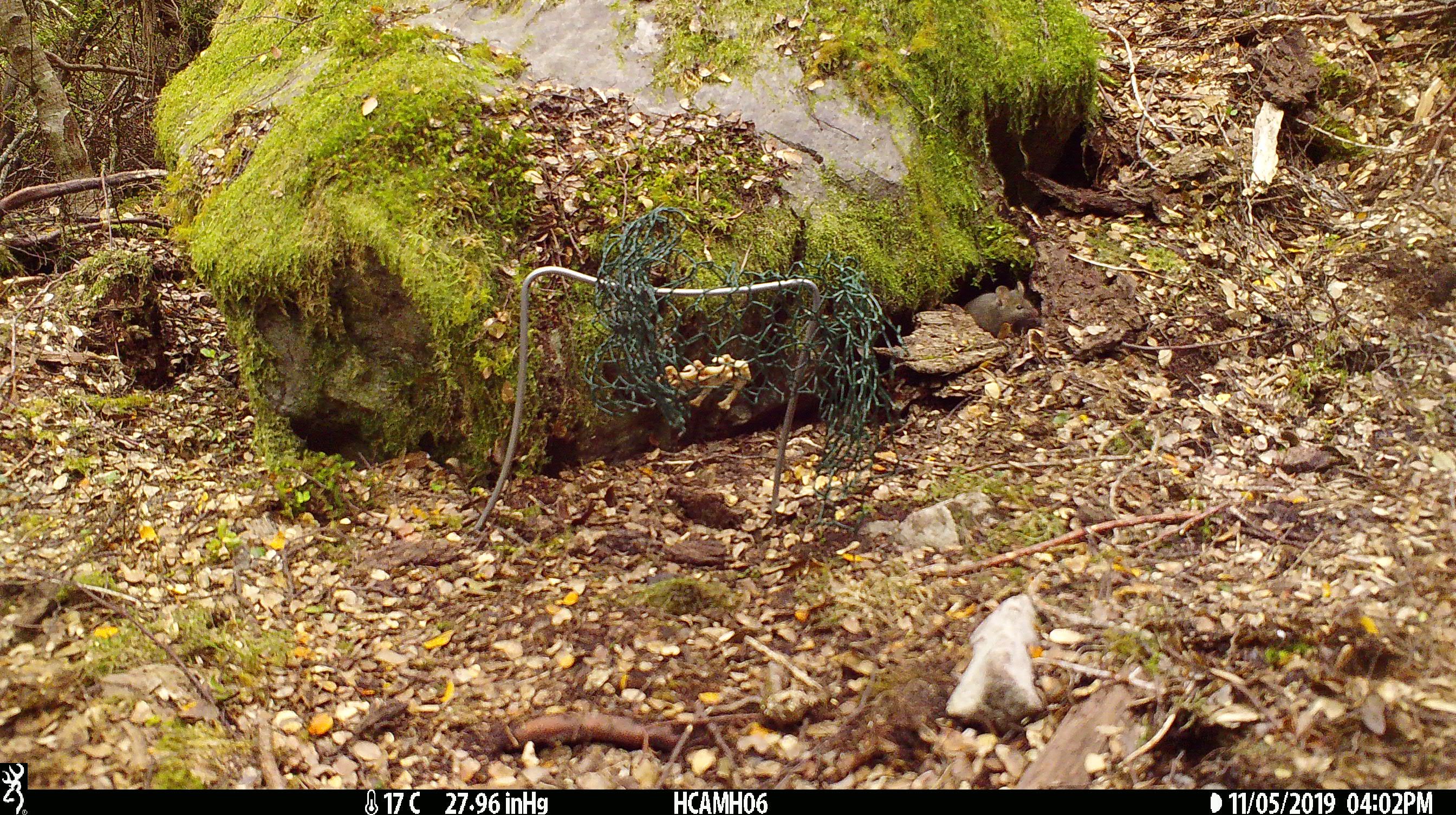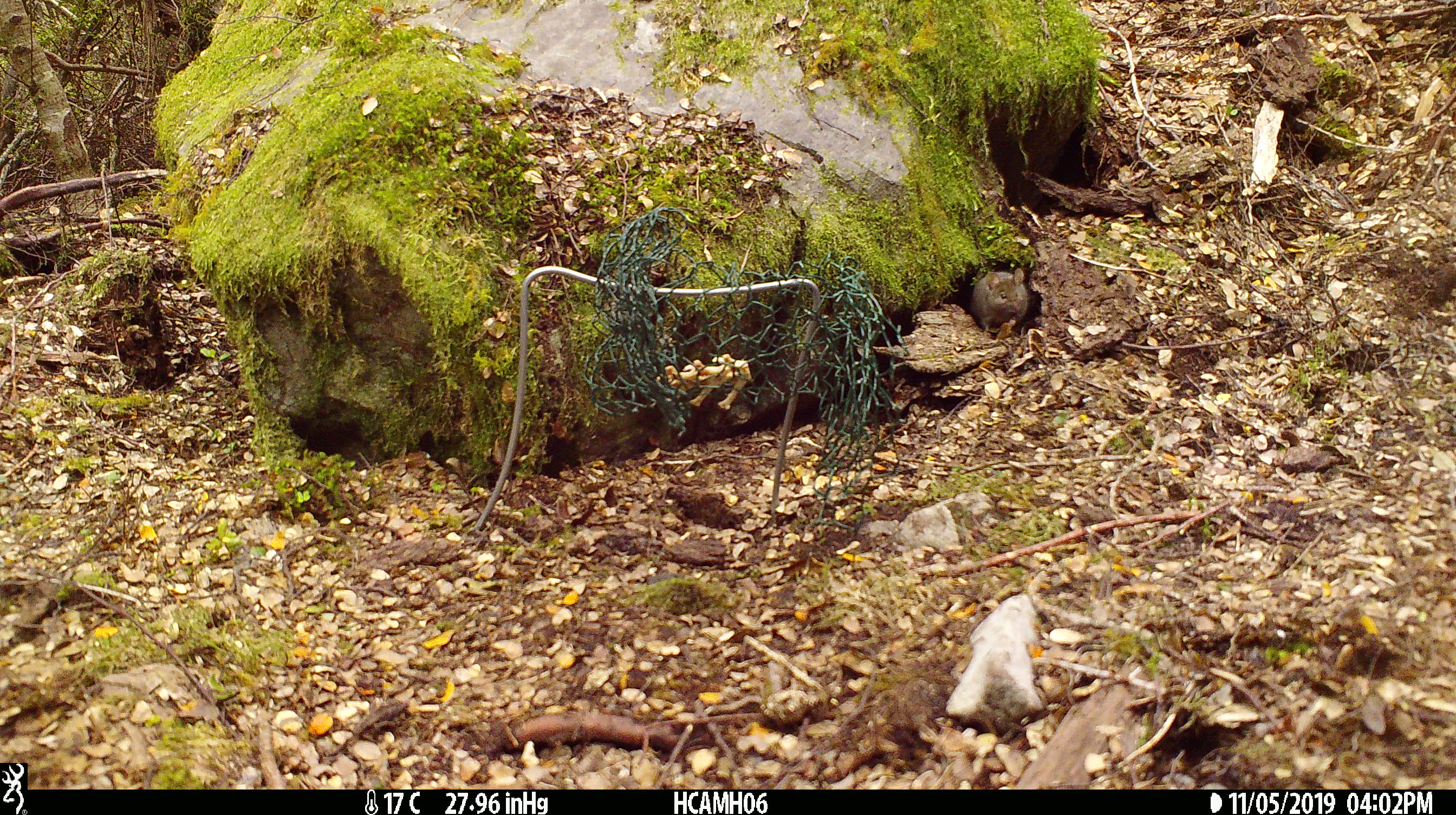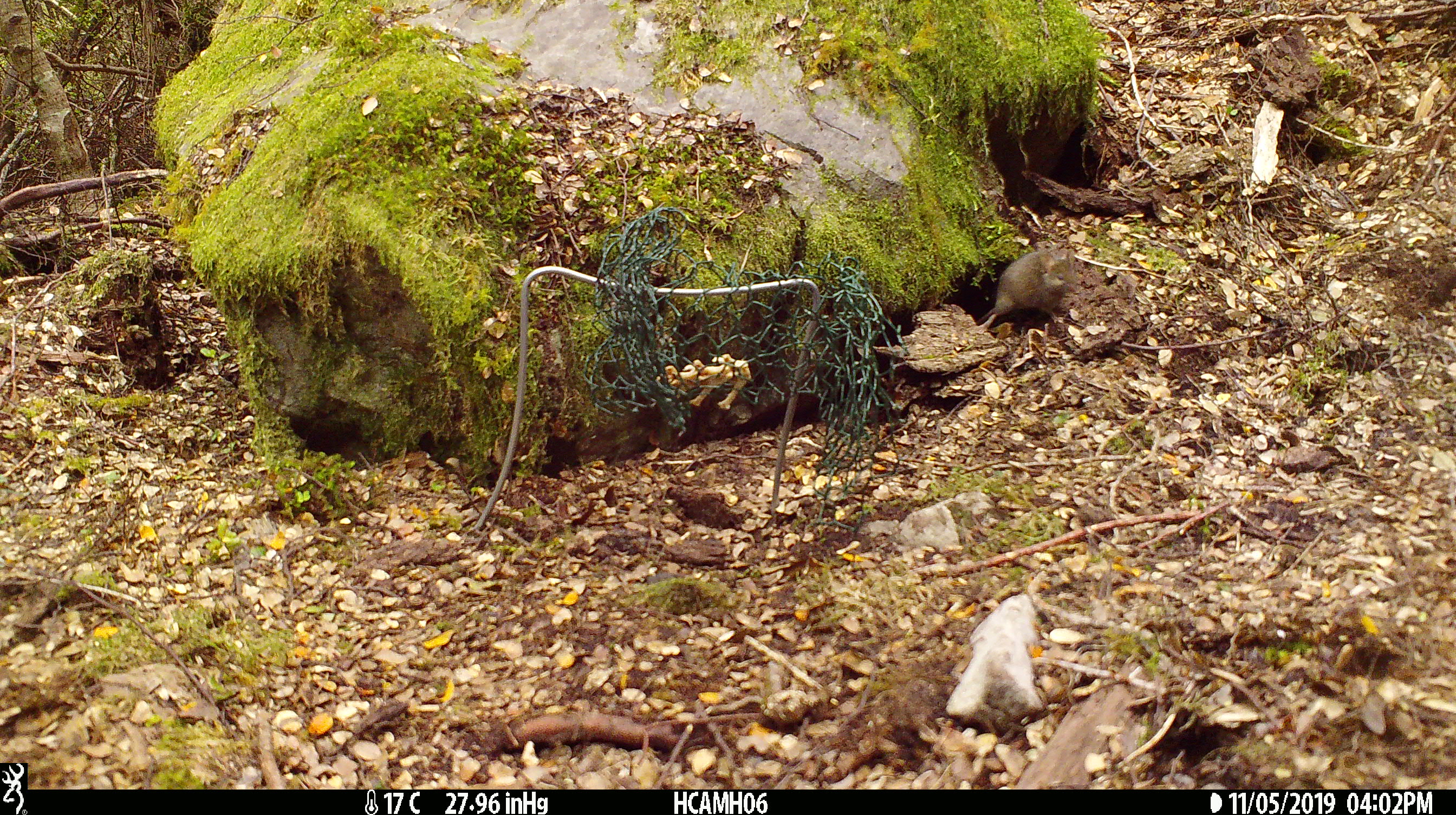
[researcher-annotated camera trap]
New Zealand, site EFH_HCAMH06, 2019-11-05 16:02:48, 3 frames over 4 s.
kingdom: Animalia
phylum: Chordata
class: Mammalia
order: Rodentia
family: Muridae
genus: Mus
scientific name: Mus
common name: mouse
Mouse (Mus).